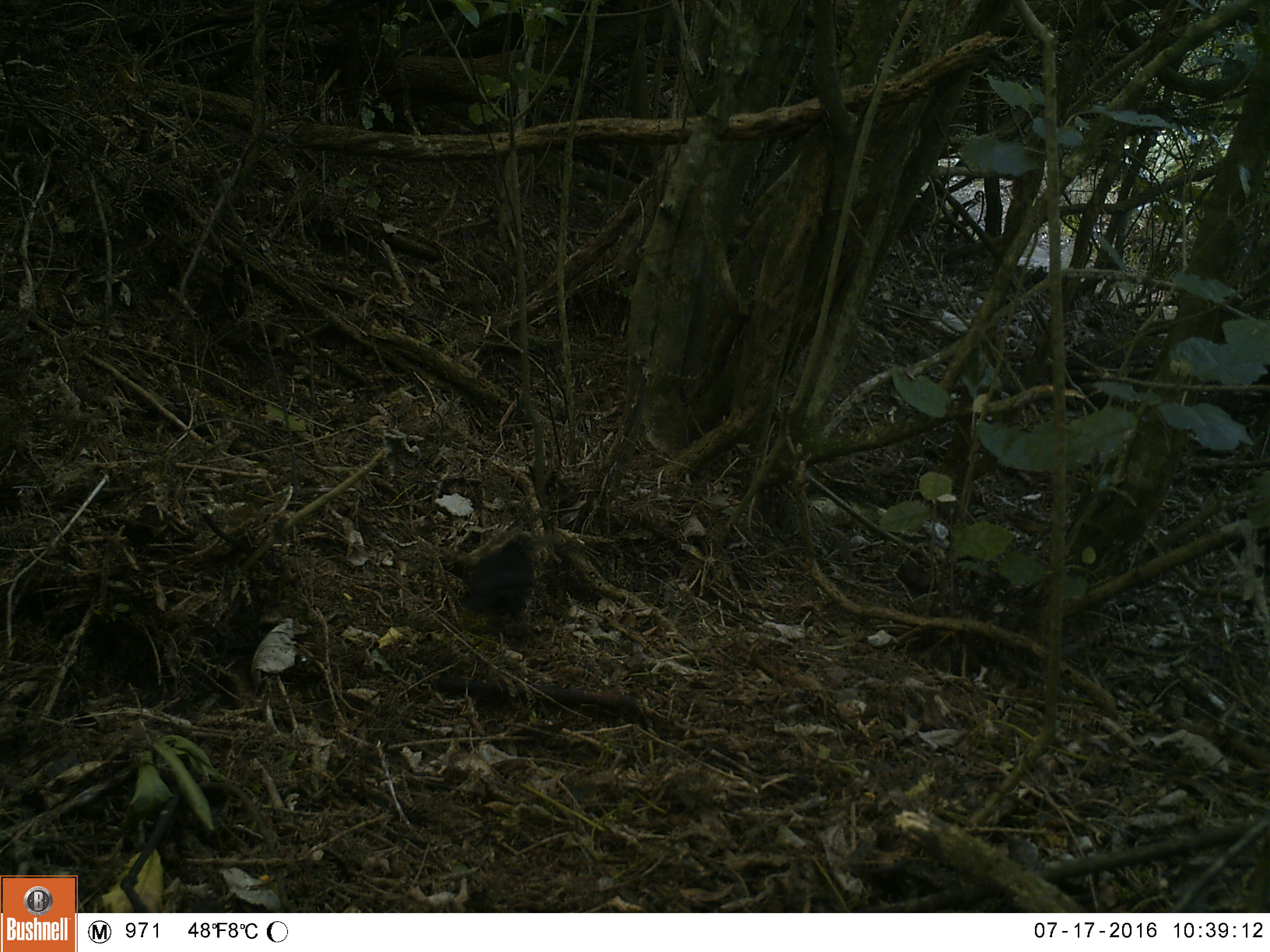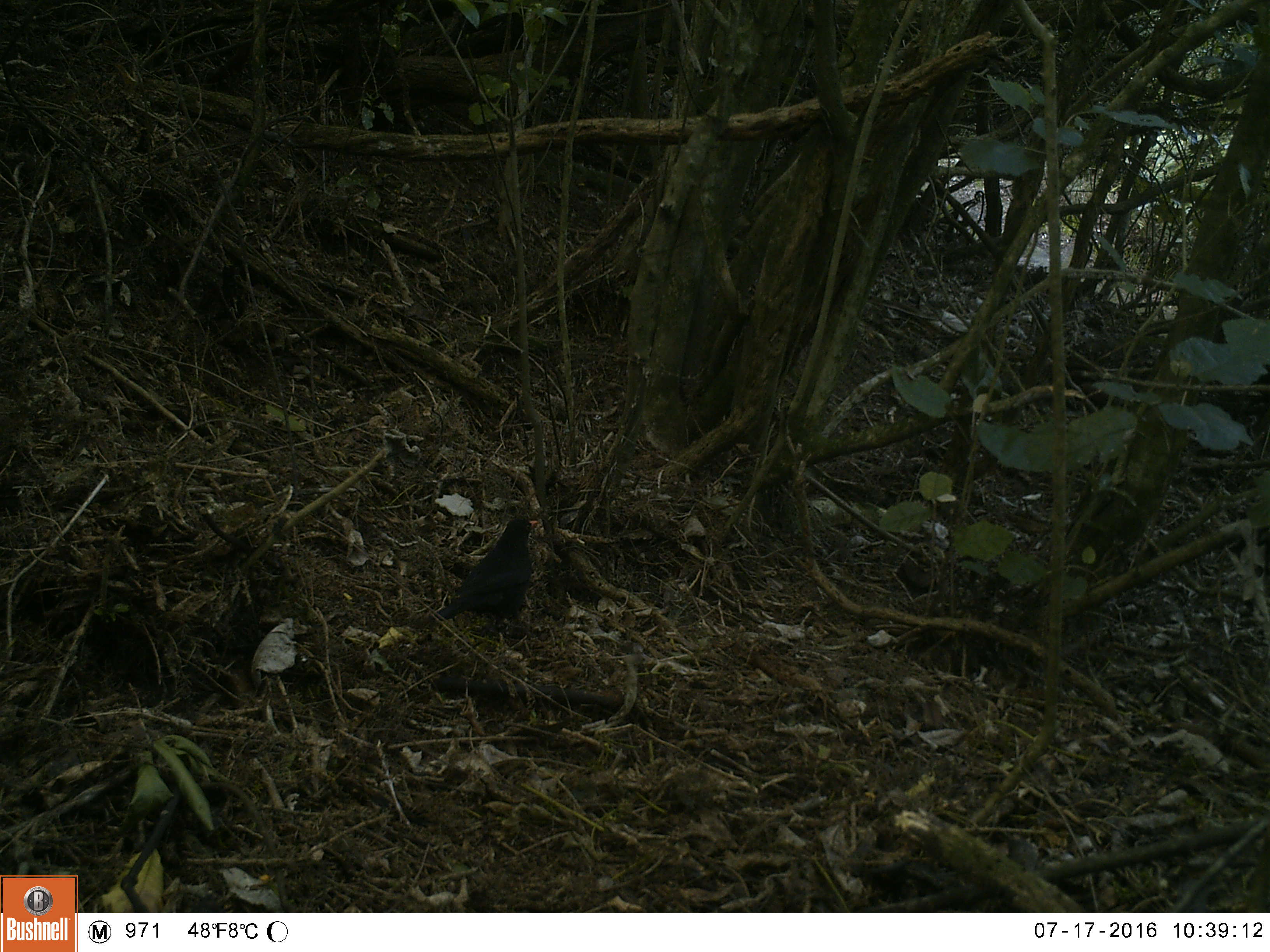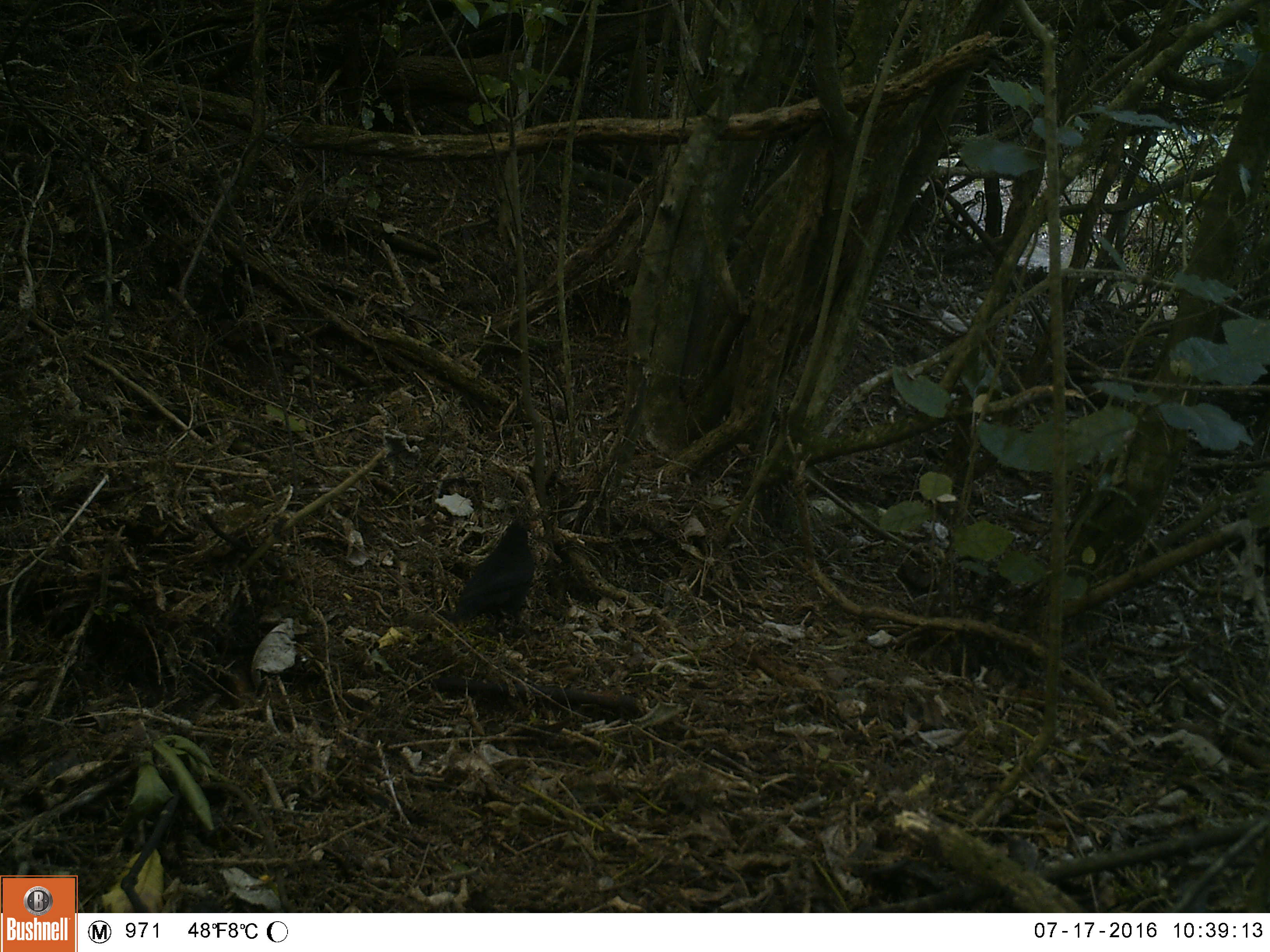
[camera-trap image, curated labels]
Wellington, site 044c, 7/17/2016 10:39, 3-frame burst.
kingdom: Animalia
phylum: Chordata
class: Aves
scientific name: Aves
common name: bird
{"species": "bird (Aves)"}